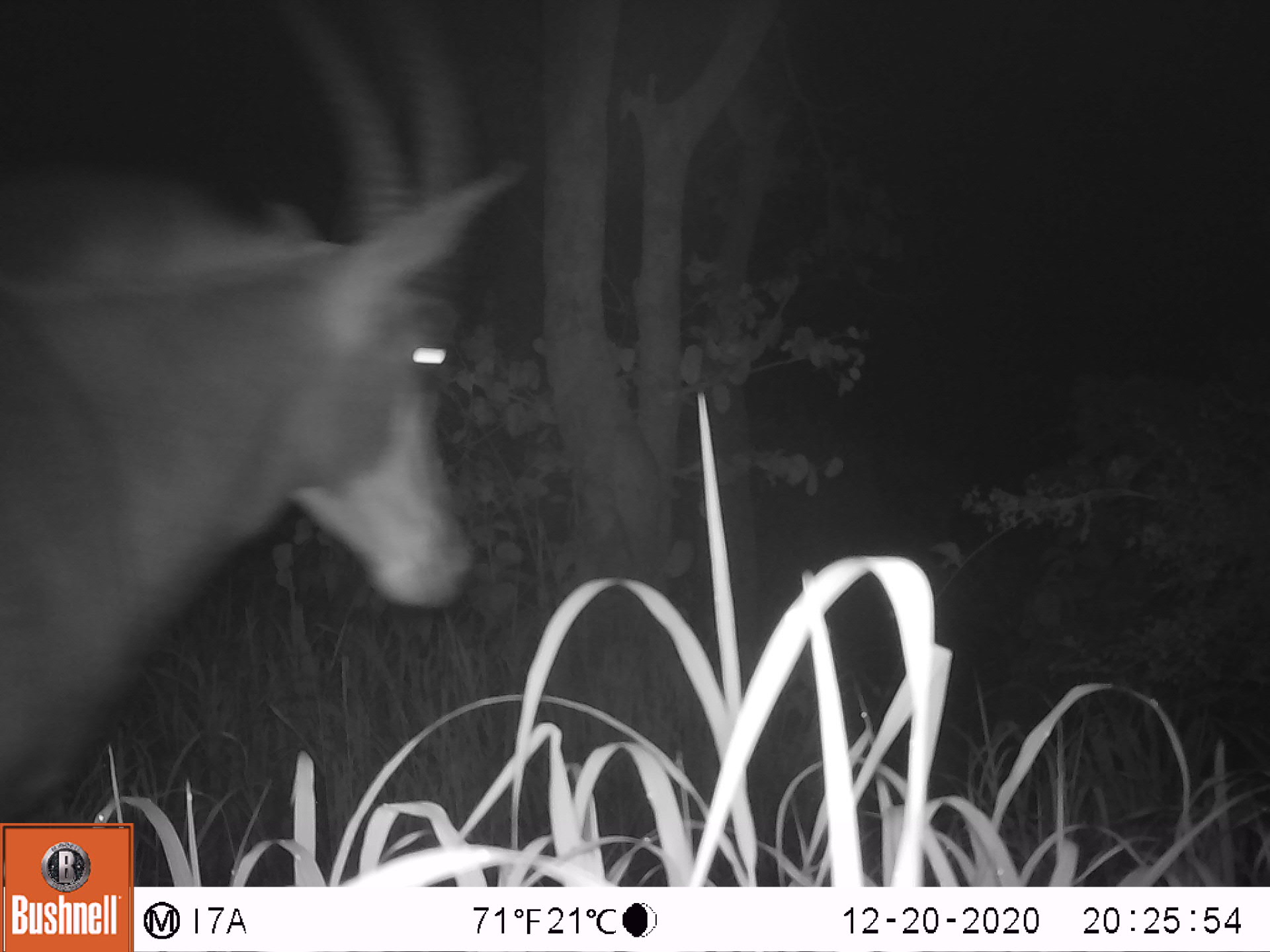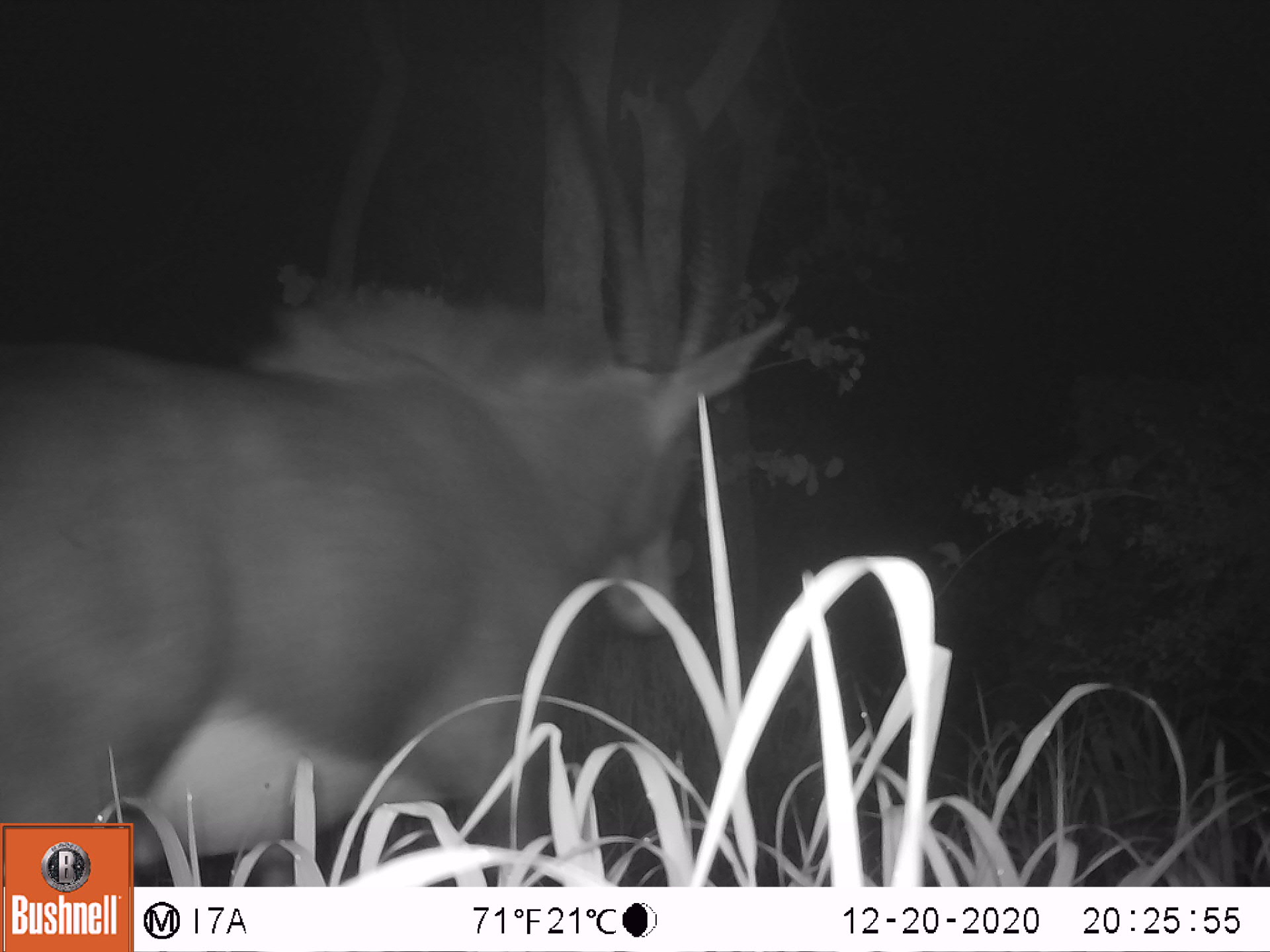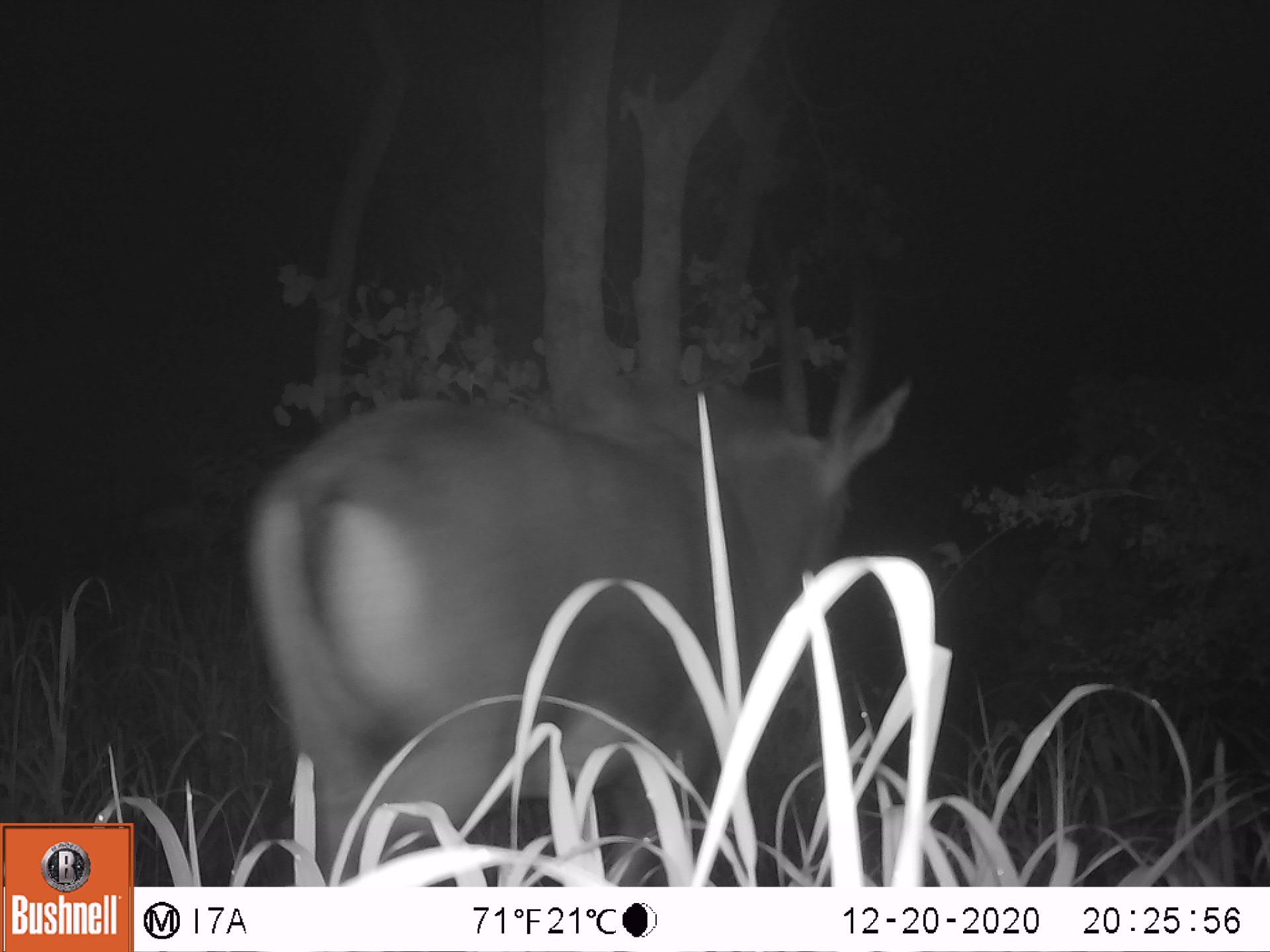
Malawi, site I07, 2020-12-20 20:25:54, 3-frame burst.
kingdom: Animalia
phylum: Chordata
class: Mammalia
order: Artiodactyla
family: Bovidae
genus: Hippotragus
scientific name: Hippotragus niger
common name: sable antelope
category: sable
Sable (sable antelope) (Hippotragus niger), count 1.